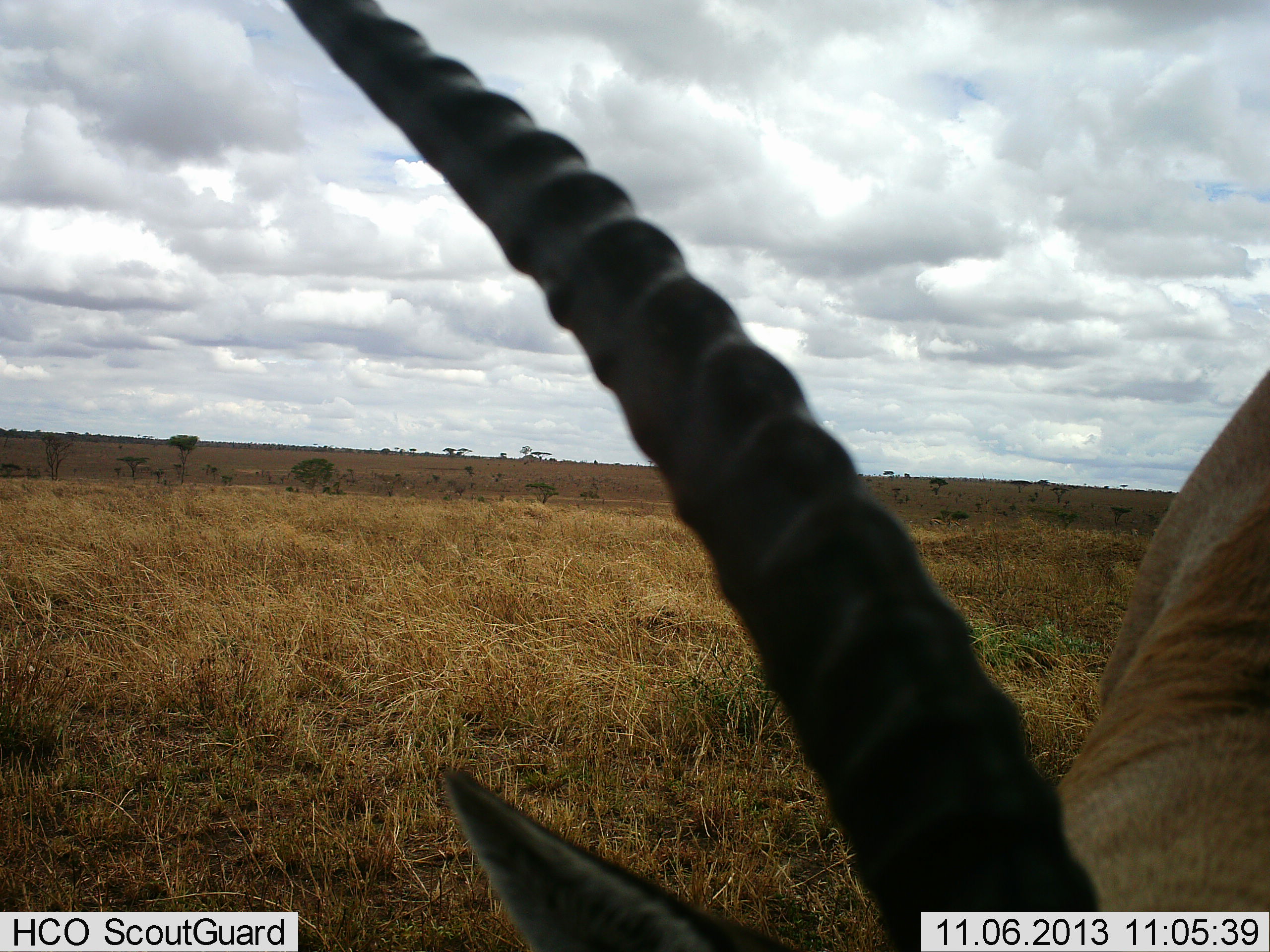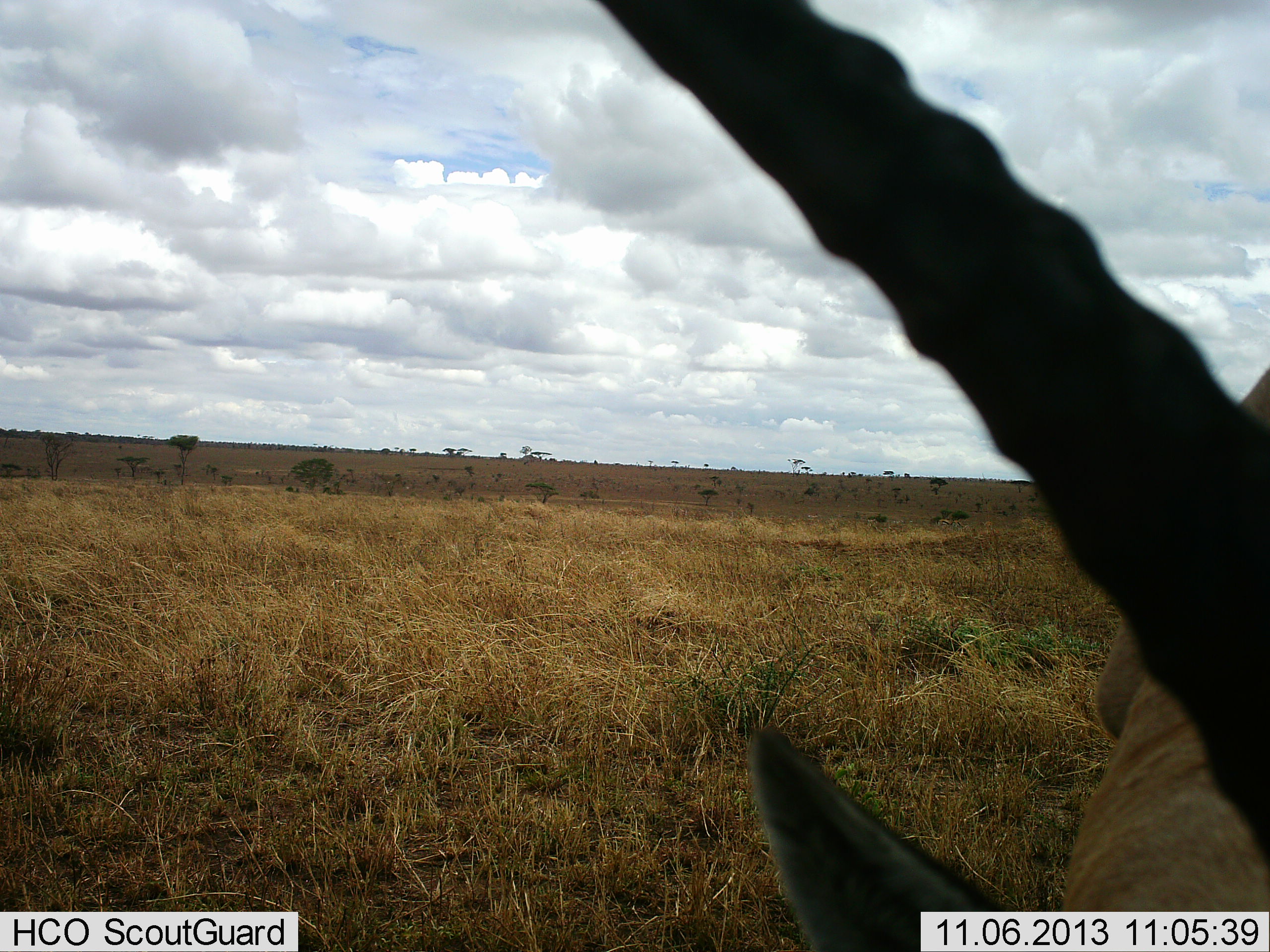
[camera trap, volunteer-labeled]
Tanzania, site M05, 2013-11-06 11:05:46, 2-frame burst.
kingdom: Animalia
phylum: Chordata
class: Mammalia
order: Artiodactyla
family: Bovidae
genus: Eudorcas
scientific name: Eudorcas thomsonii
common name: thomson's gazelle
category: gazellethomsons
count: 1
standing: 30%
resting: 10%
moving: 0%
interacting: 0%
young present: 0%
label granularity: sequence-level